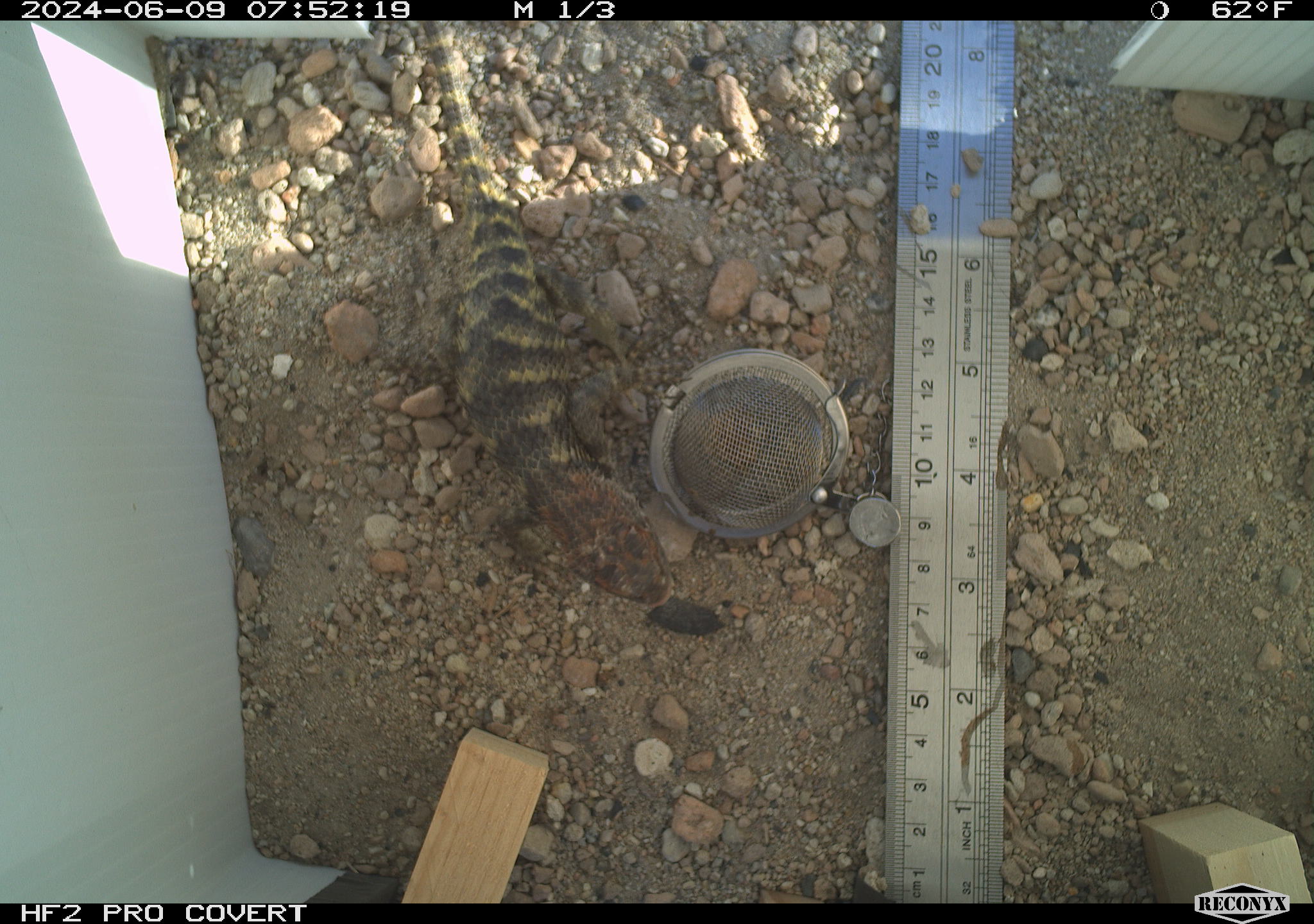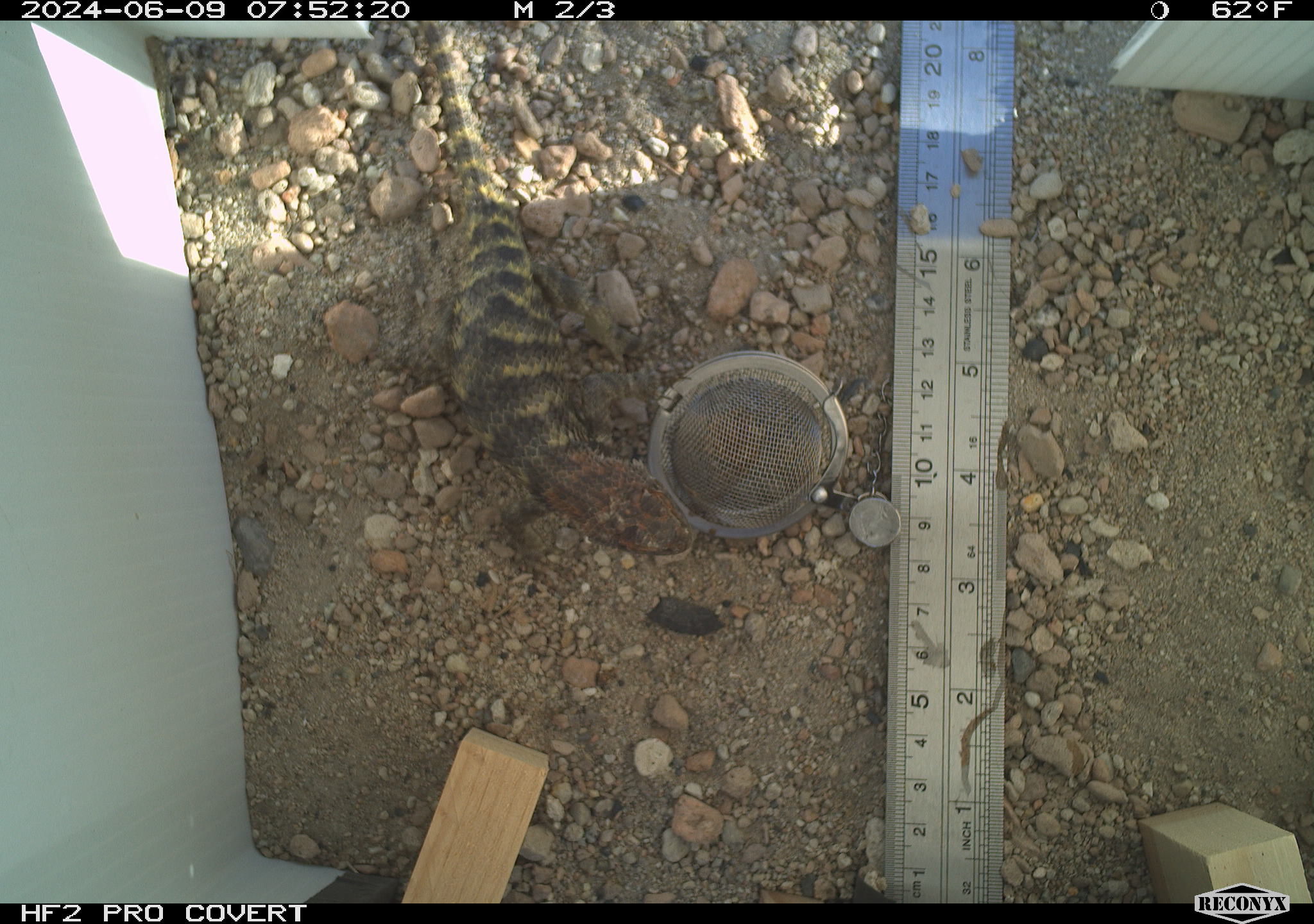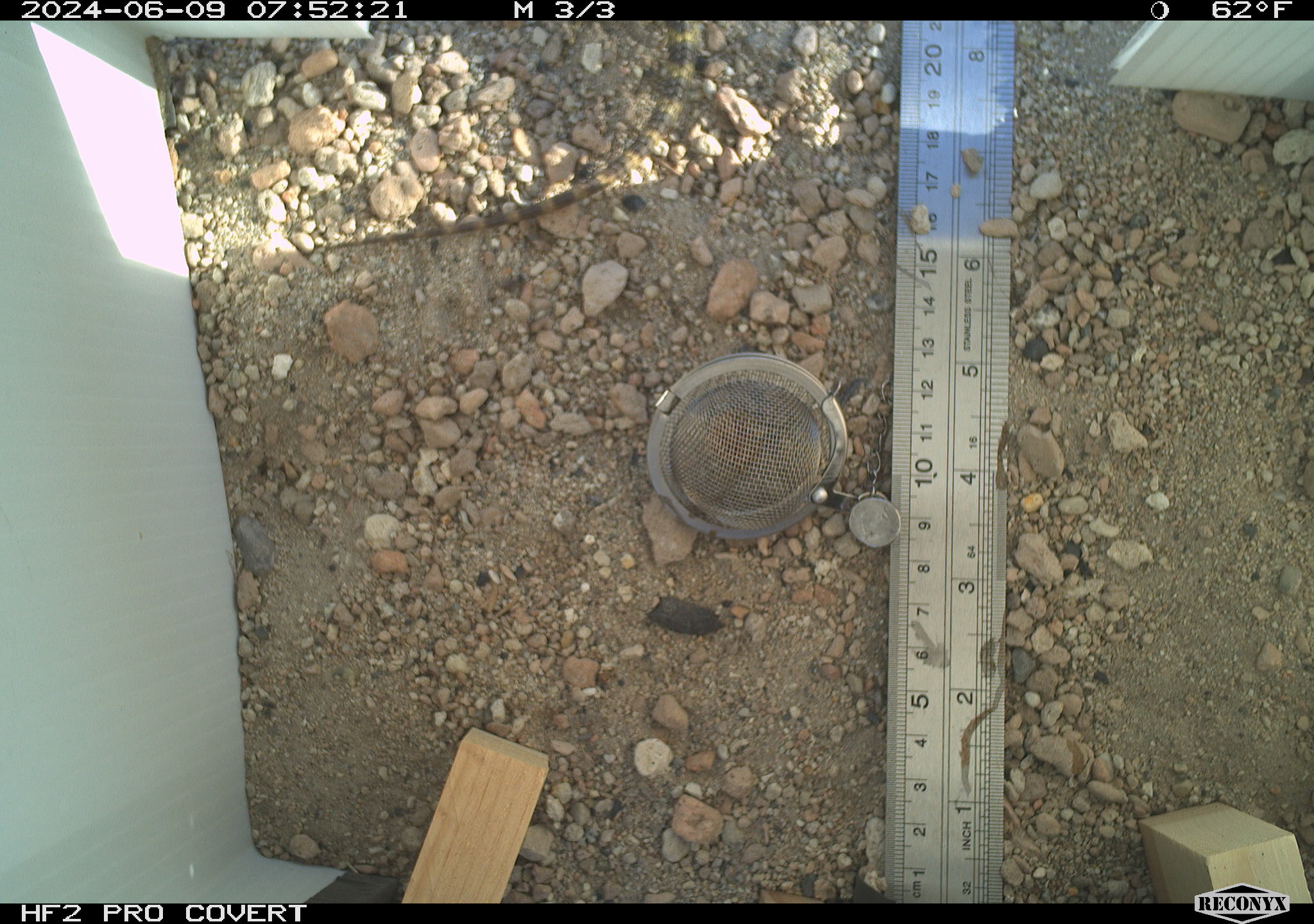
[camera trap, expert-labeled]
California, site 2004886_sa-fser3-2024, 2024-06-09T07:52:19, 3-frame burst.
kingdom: Animalia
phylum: Chordata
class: Reptilia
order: Squamata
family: Phrynosomatidae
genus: Sceloporus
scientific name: Sceloporus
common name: spiny lizards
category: sceloporus species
Sceloporus species (spiny lizards) (Sceloporus).